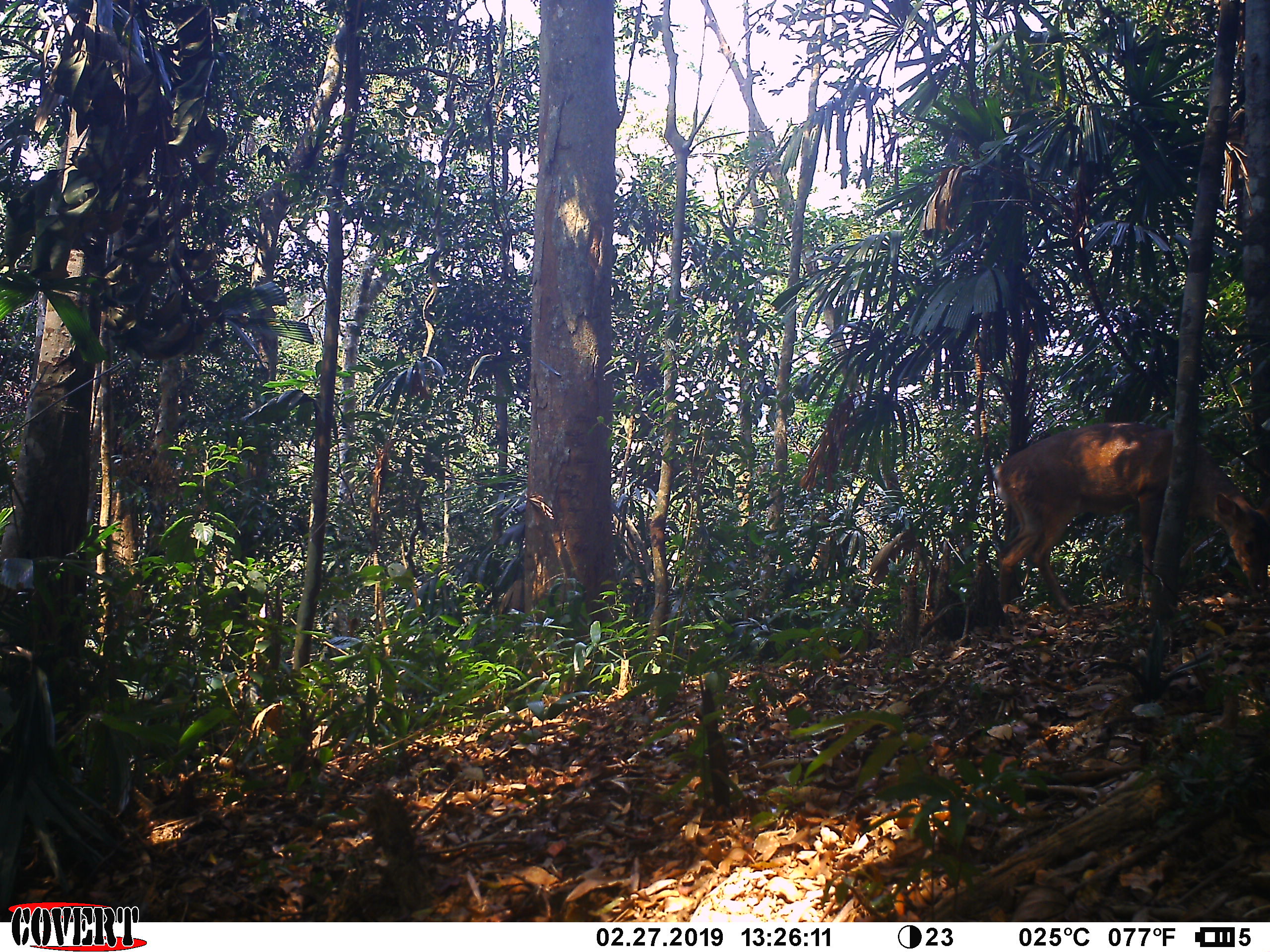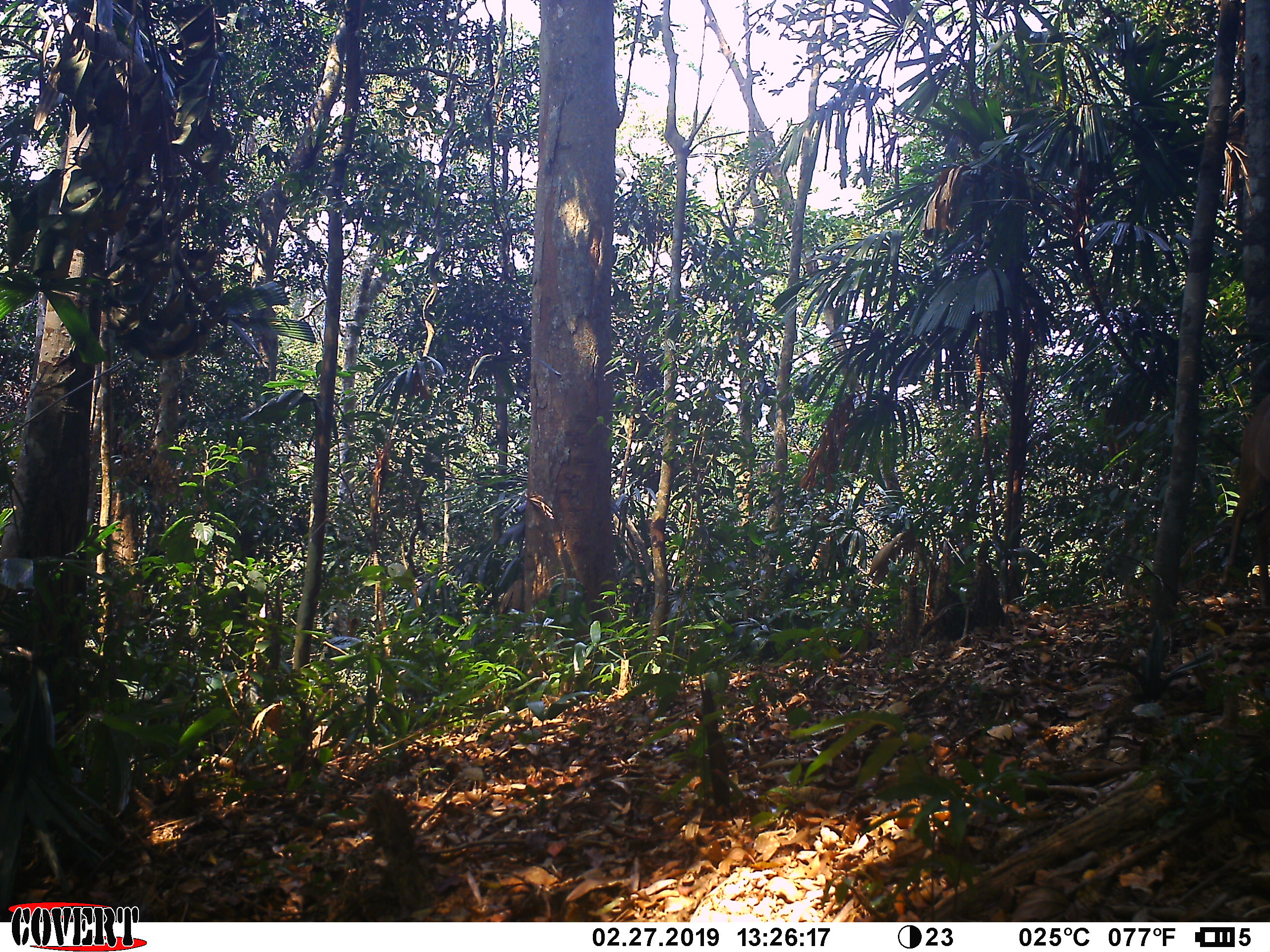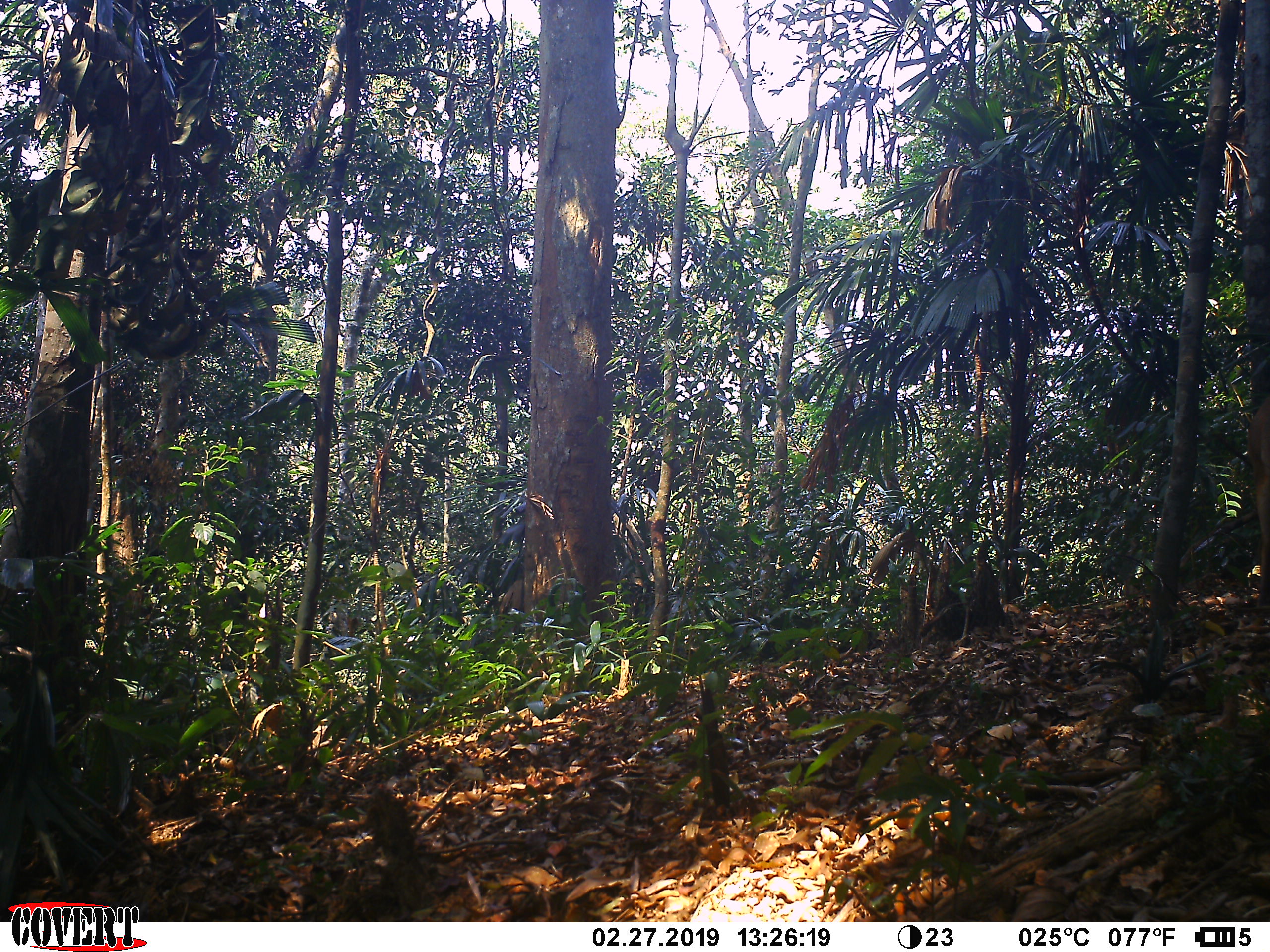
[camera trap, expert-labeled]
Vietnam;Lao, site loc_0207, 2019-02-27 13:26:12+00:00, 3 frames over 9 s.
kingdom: Animalia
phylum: Chordata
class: Mammalia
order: Artiodactyla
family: Cervidae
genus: Muntiacus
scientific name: Muntiacus vuquangensis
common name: large-antlered muntjac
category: large antlered muntjac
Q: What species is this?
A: Large antlered muntjac (large-antlered muntjac) (Muntiacus vuquangensis).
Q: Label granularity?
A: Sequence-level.